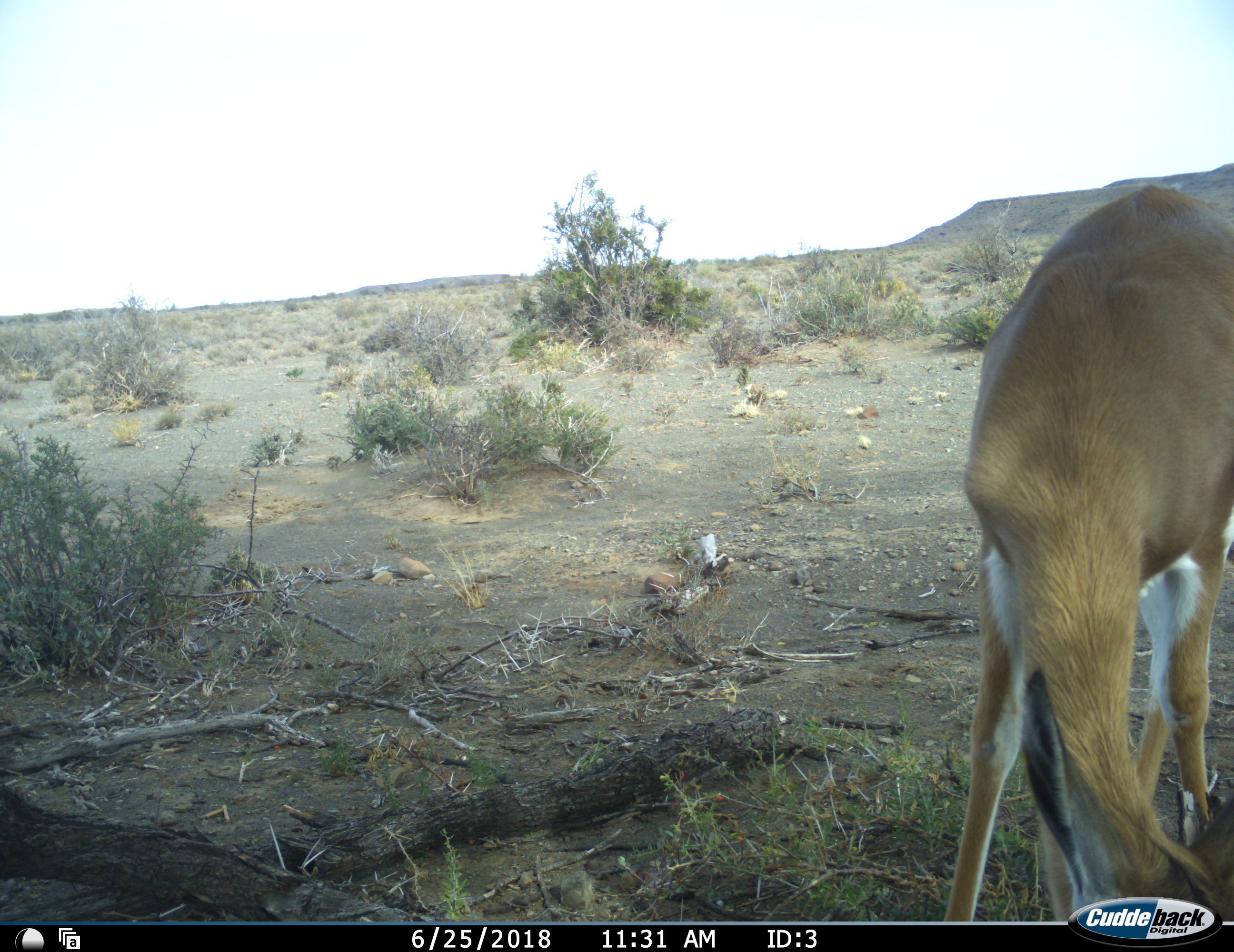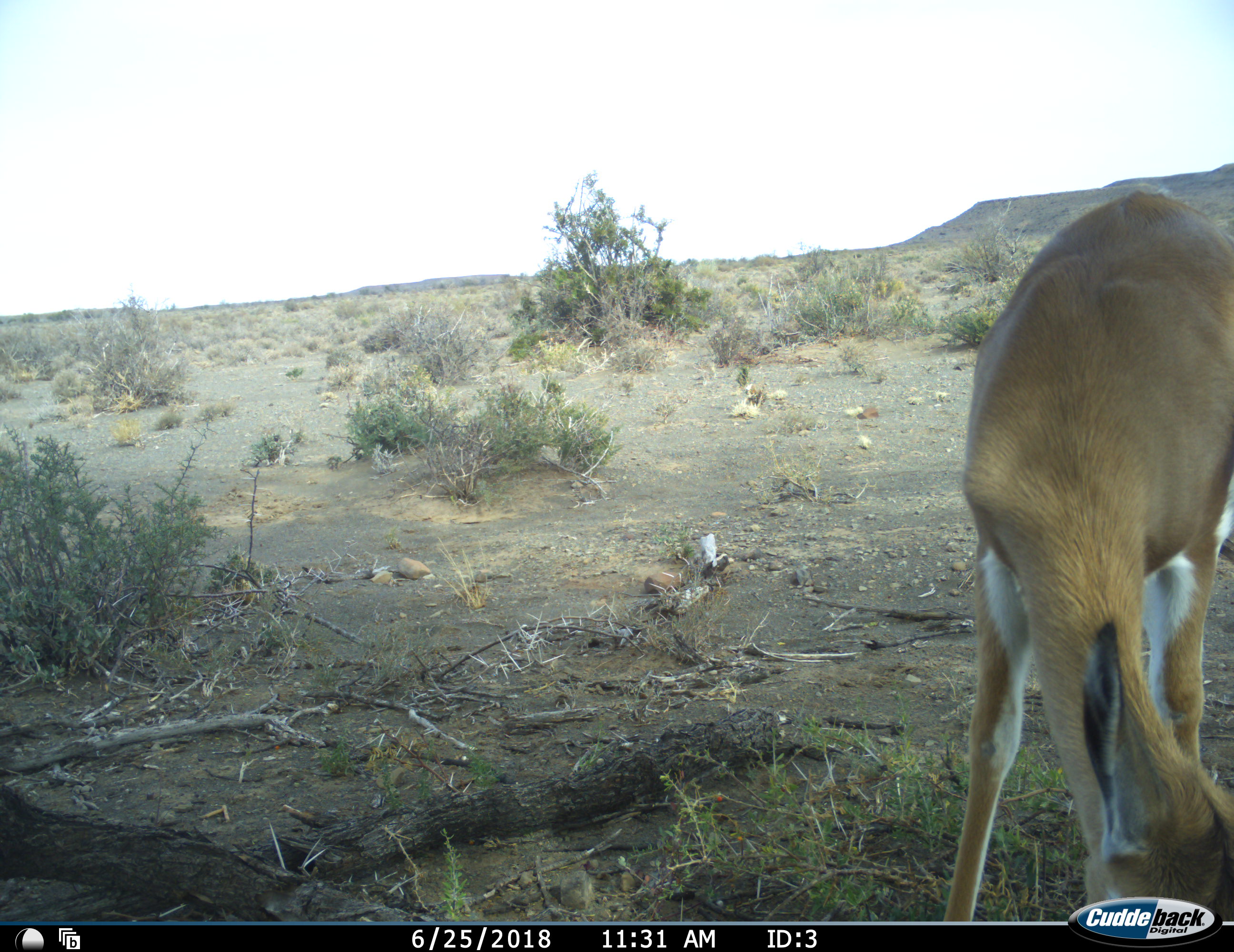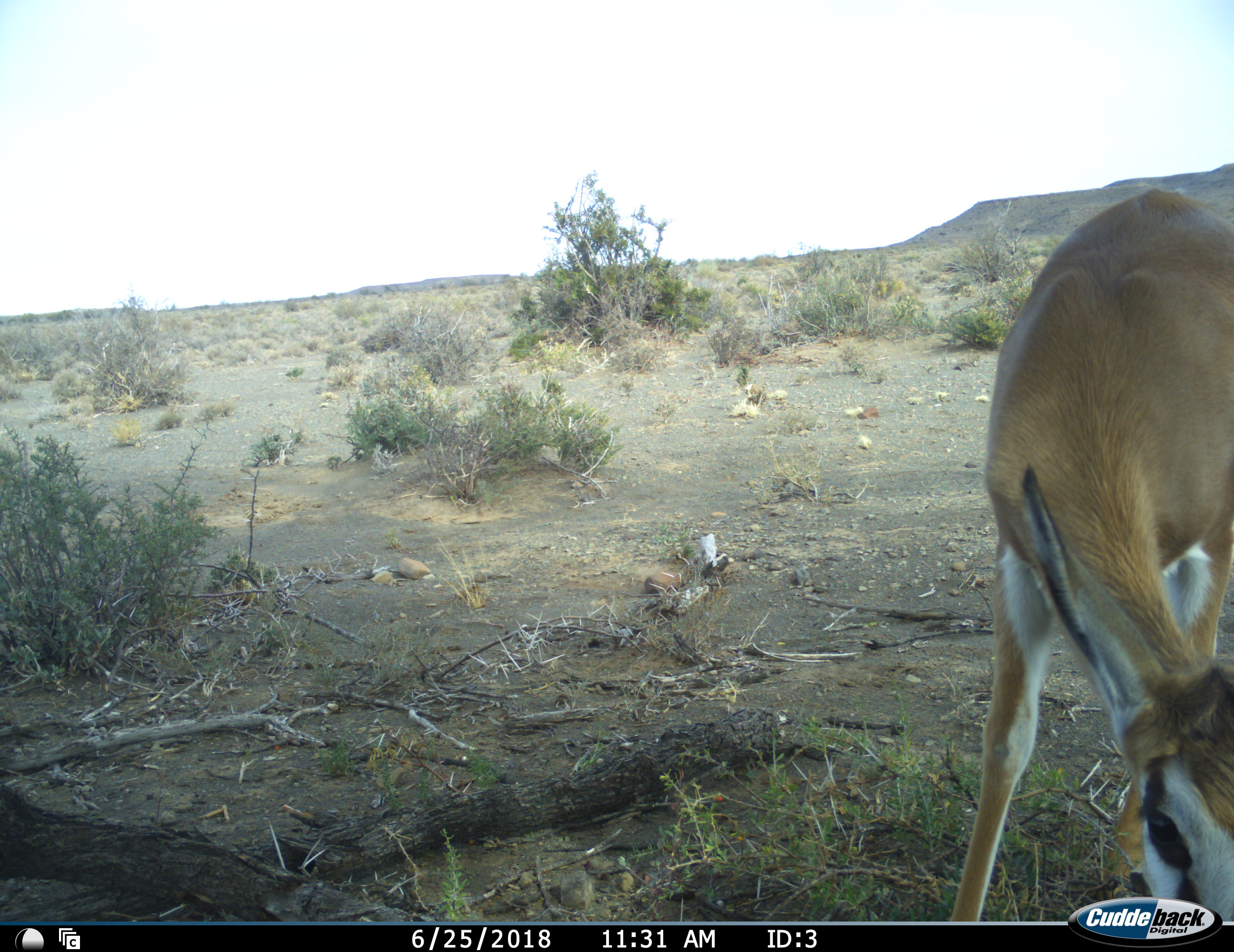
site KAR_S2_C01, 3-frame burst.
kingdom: Animalia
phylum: Chordata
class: Mammalia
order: Artiodactyla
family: Bovidae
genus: Antidorcas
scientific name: Antidorcas marsupialis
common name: springbok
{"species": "springbok (Antidorcas marsupialis)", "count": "1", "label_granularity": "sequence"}